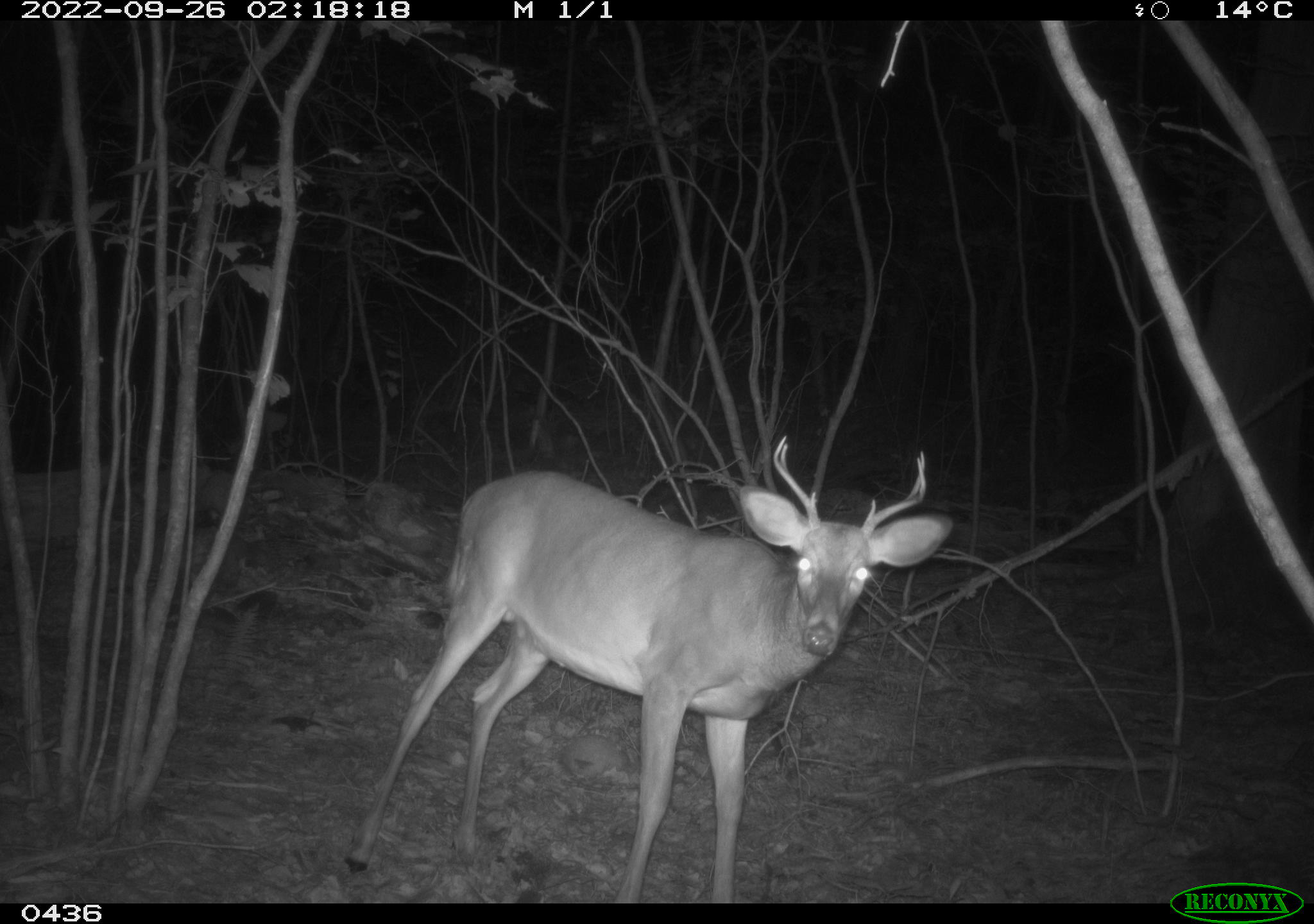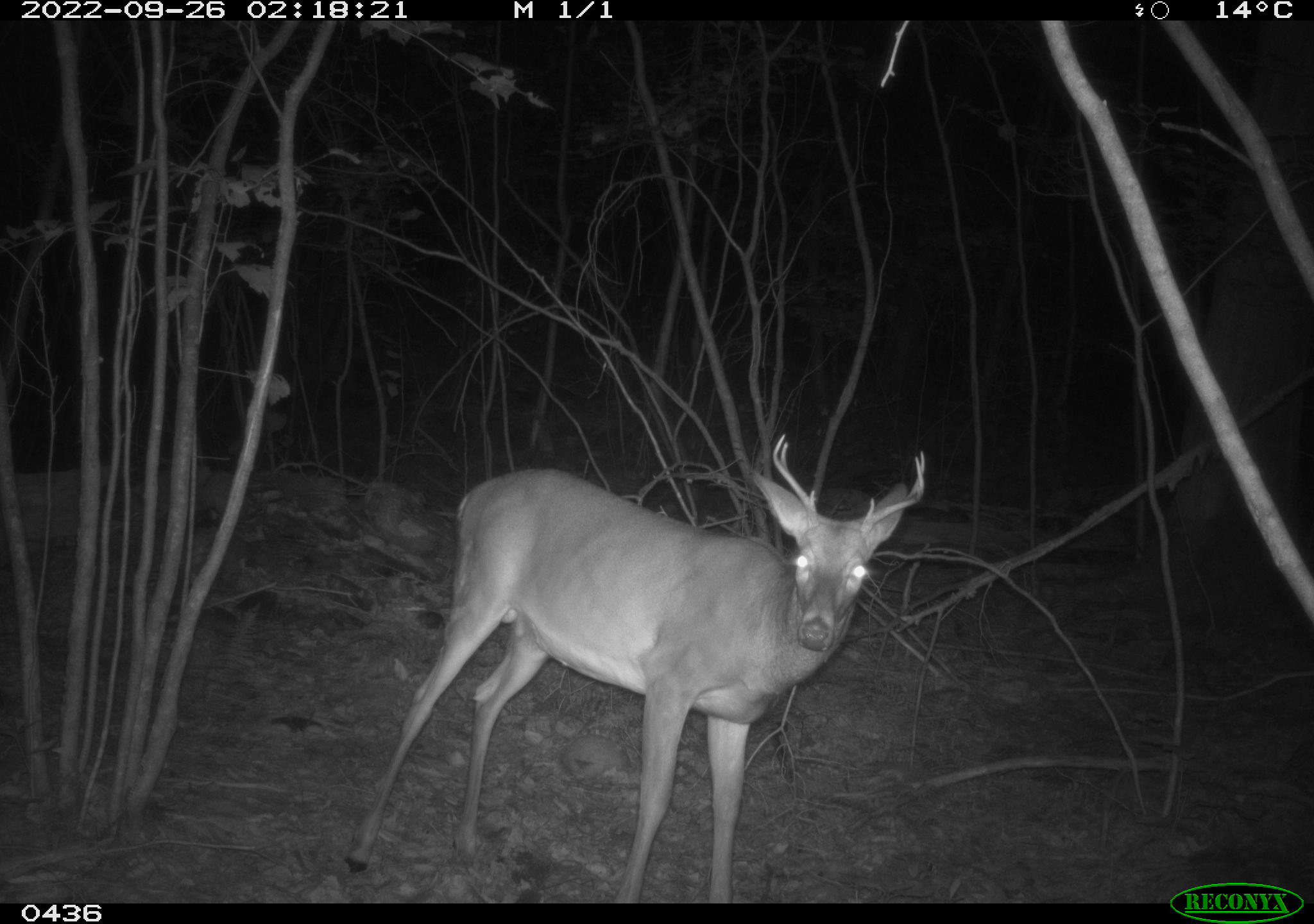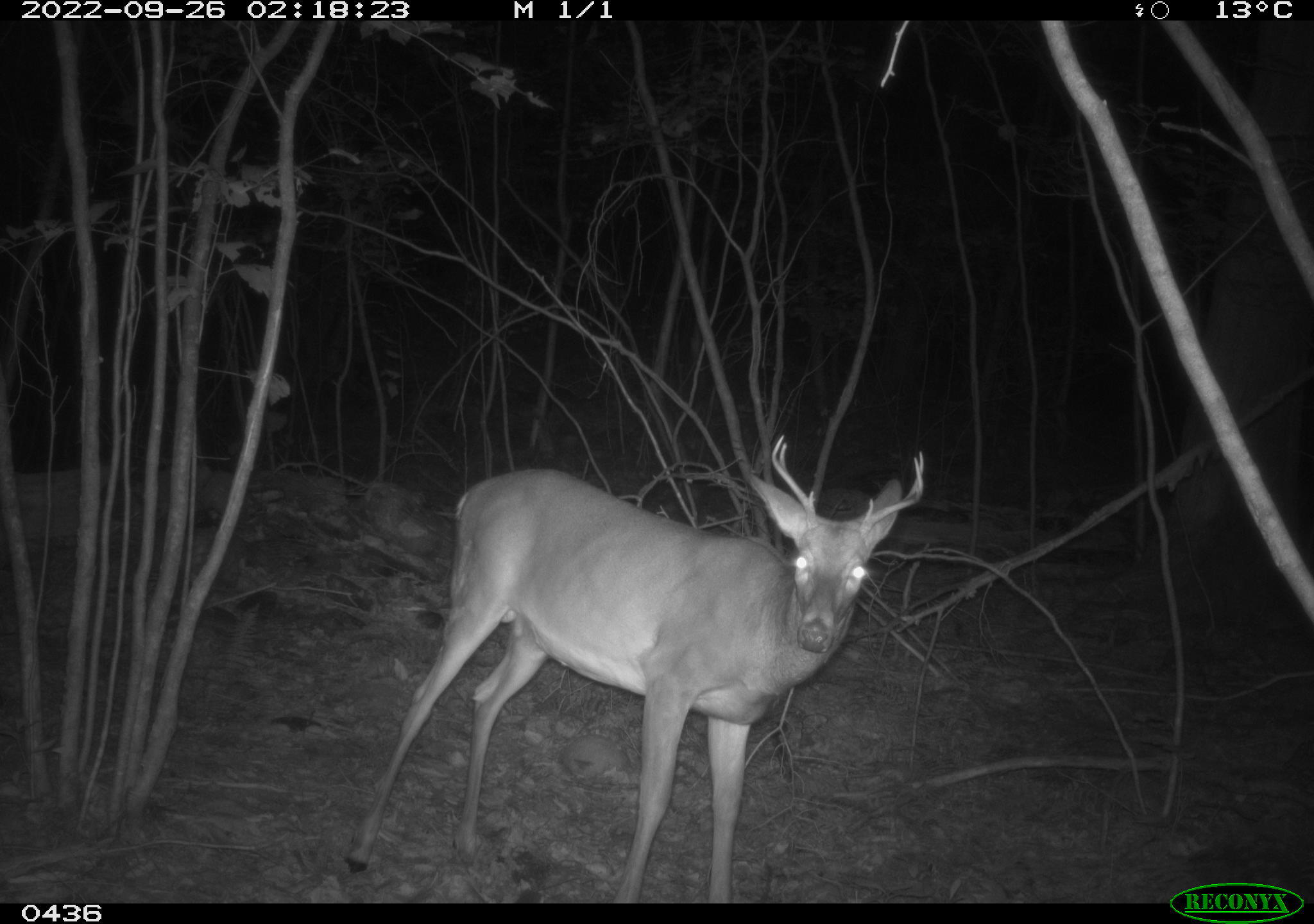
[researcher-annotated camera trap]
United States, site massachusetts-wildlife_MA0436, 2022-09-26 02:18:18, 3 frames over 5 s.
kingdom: Animalia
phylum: Chordata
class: Mammalia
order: Artiodactyla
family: Cervidae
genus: Odocoileus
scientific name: Odocoileus virginianus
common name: white-tailed deer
White-tailed deer (Odocoileus virginianus).